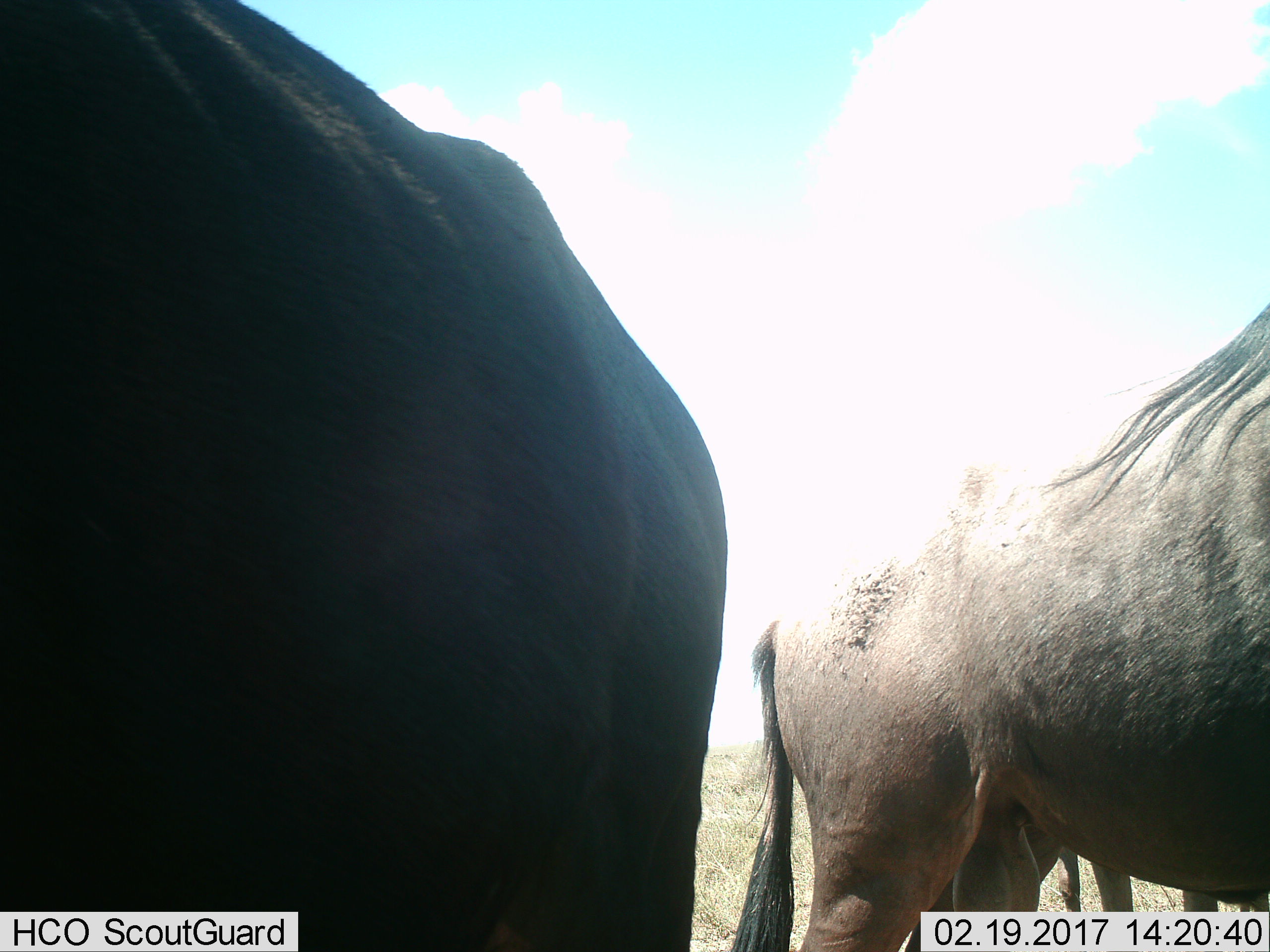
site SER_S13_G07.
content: unidentified animal